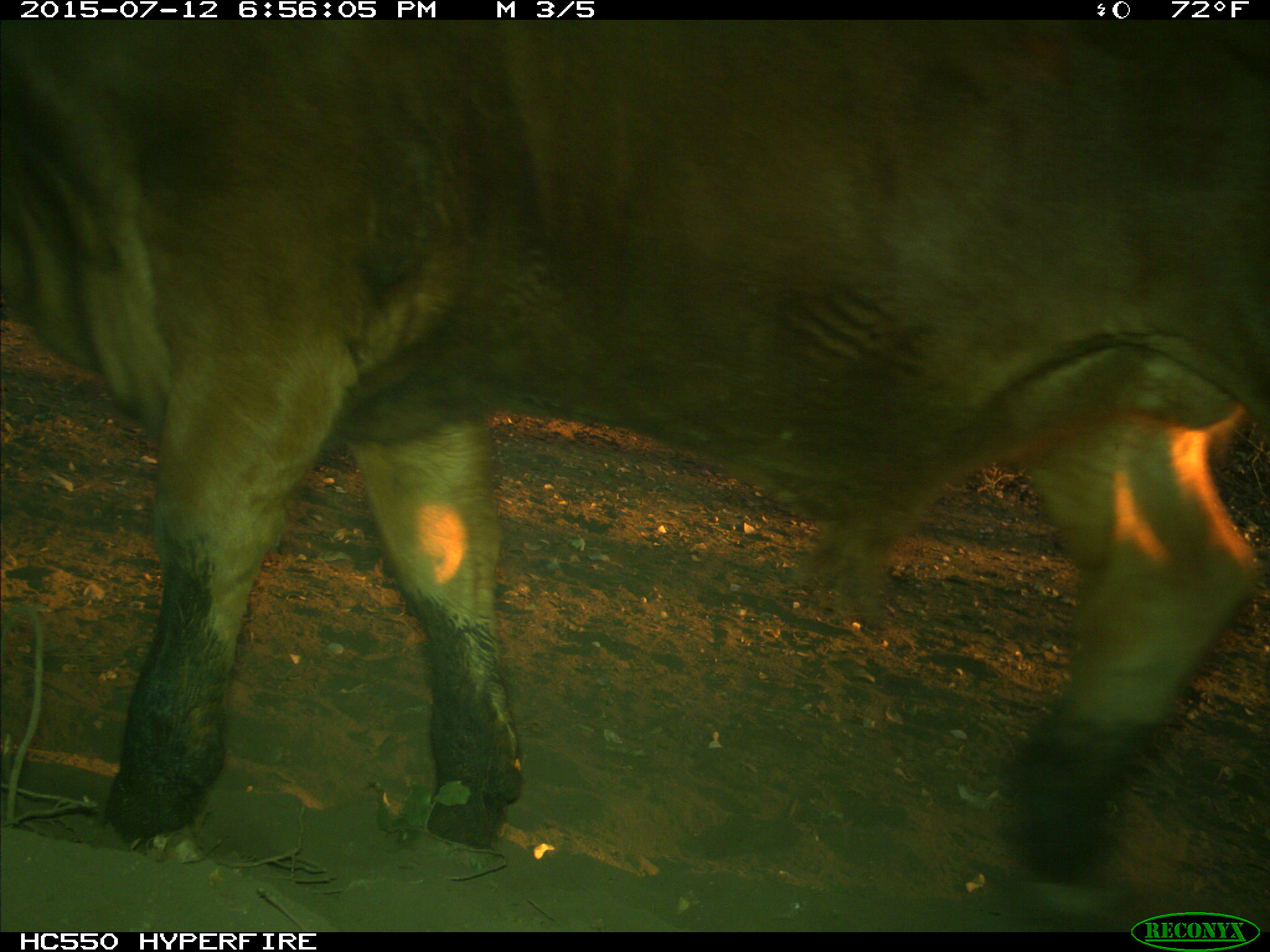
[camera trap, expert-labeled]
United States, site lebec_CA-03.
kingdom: Animalia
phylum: Chordata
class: Mammalia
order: Artiodactyla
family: Bovidae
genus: Bos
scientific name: Bos taurus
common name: domestic cow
Bos taurus (domestic cow).